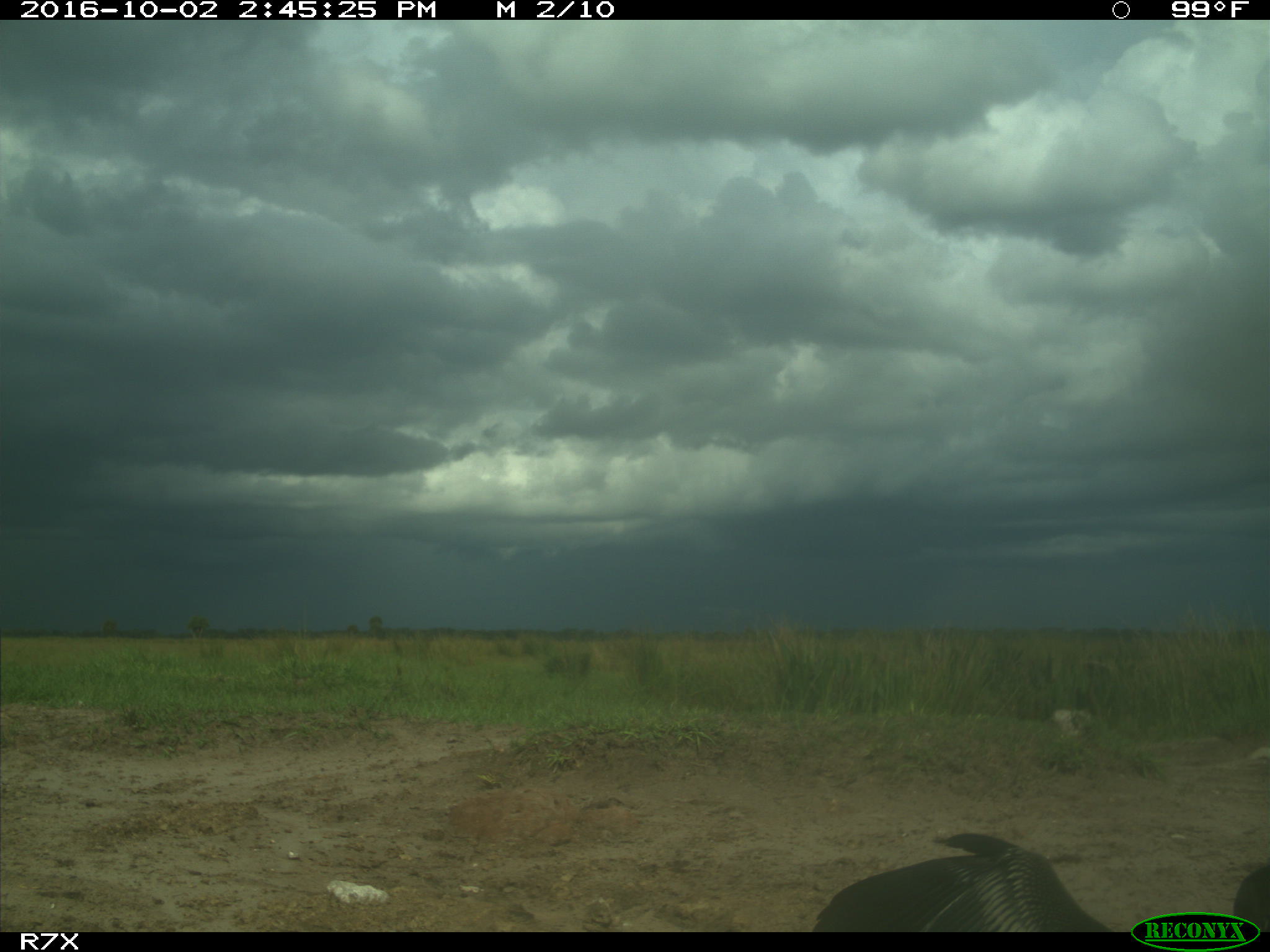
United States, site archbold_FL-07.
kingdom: Animalia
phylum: Chordata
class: Aves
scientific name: Aves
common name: birds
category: unidentified bird